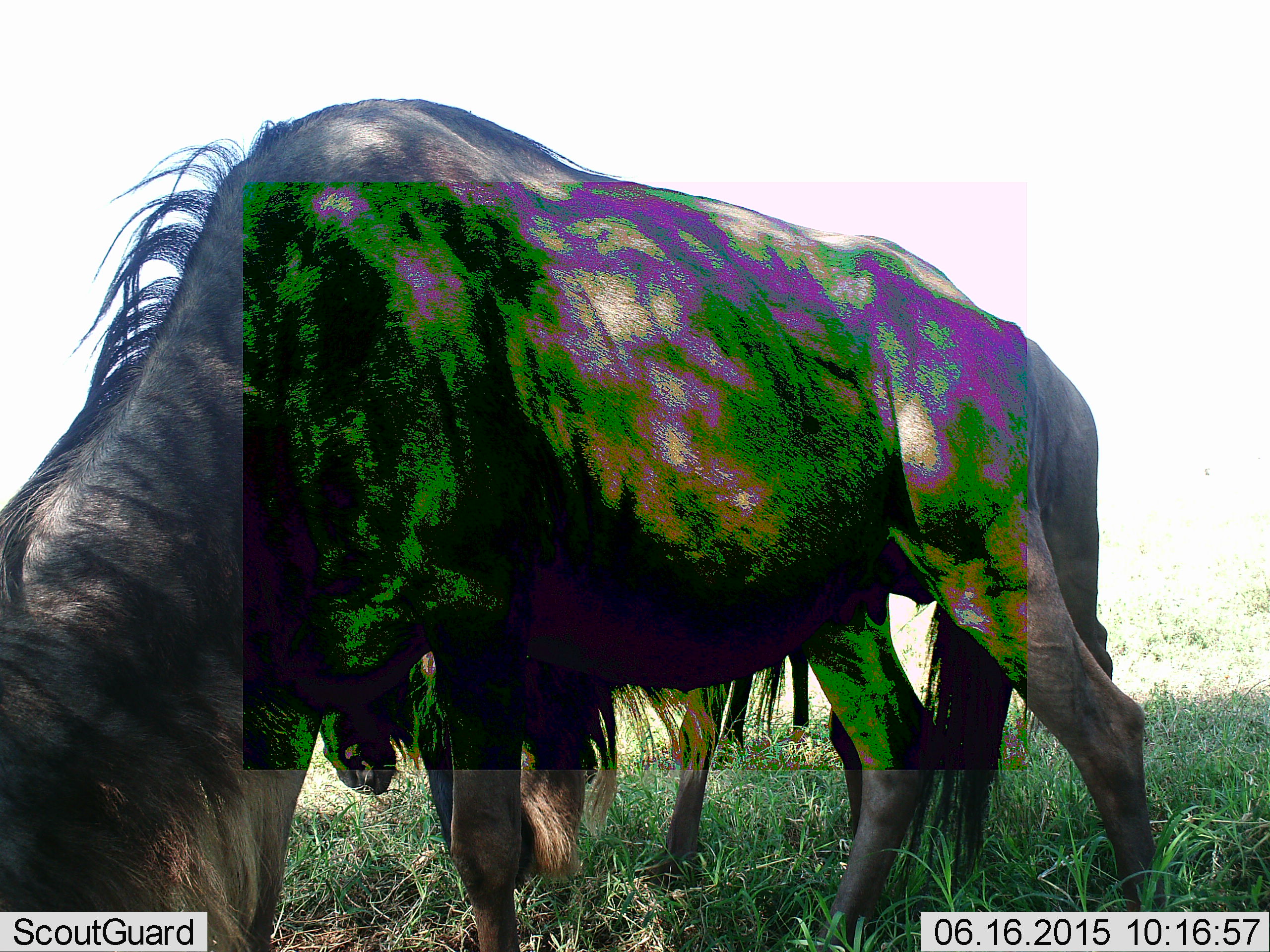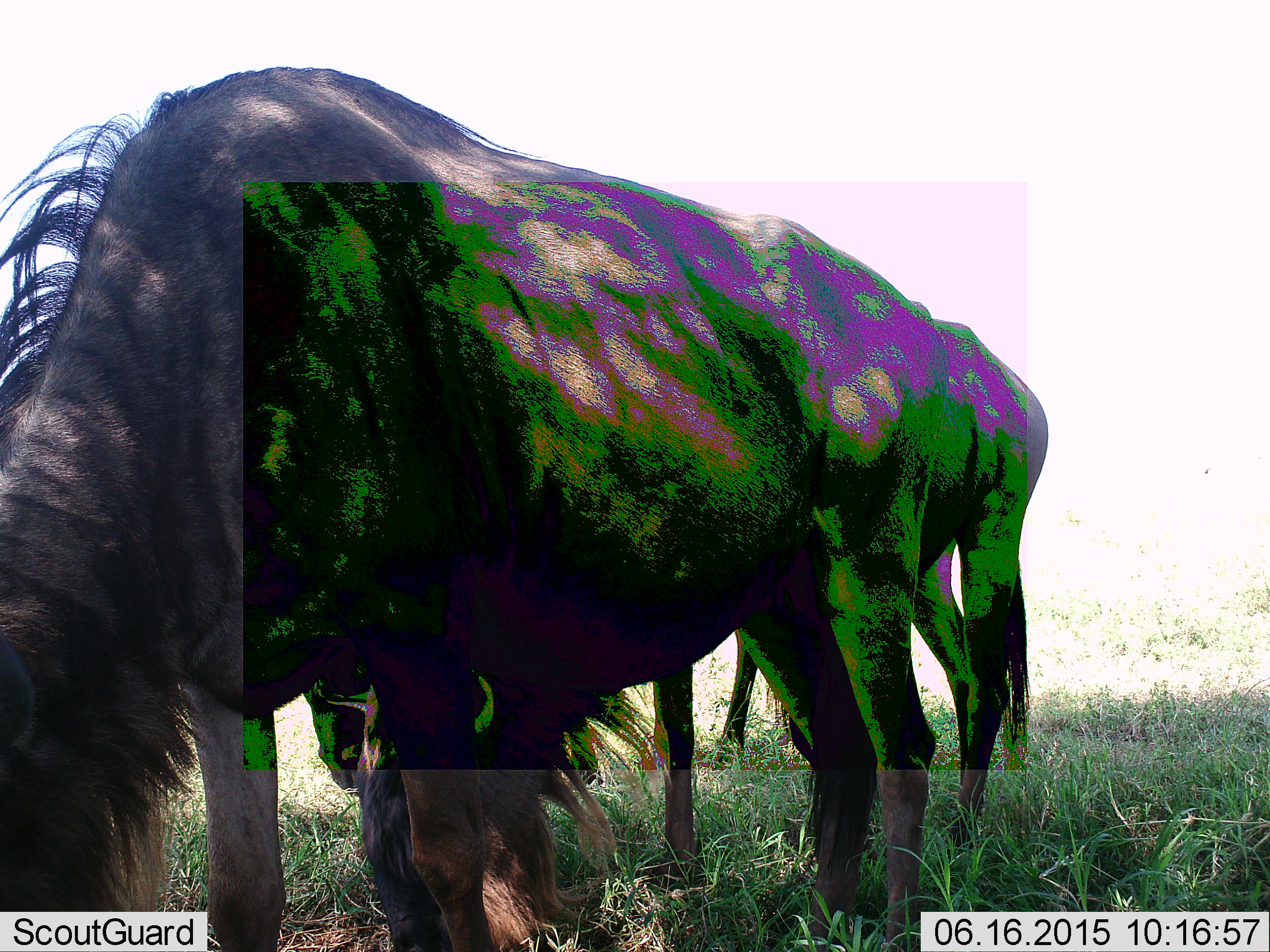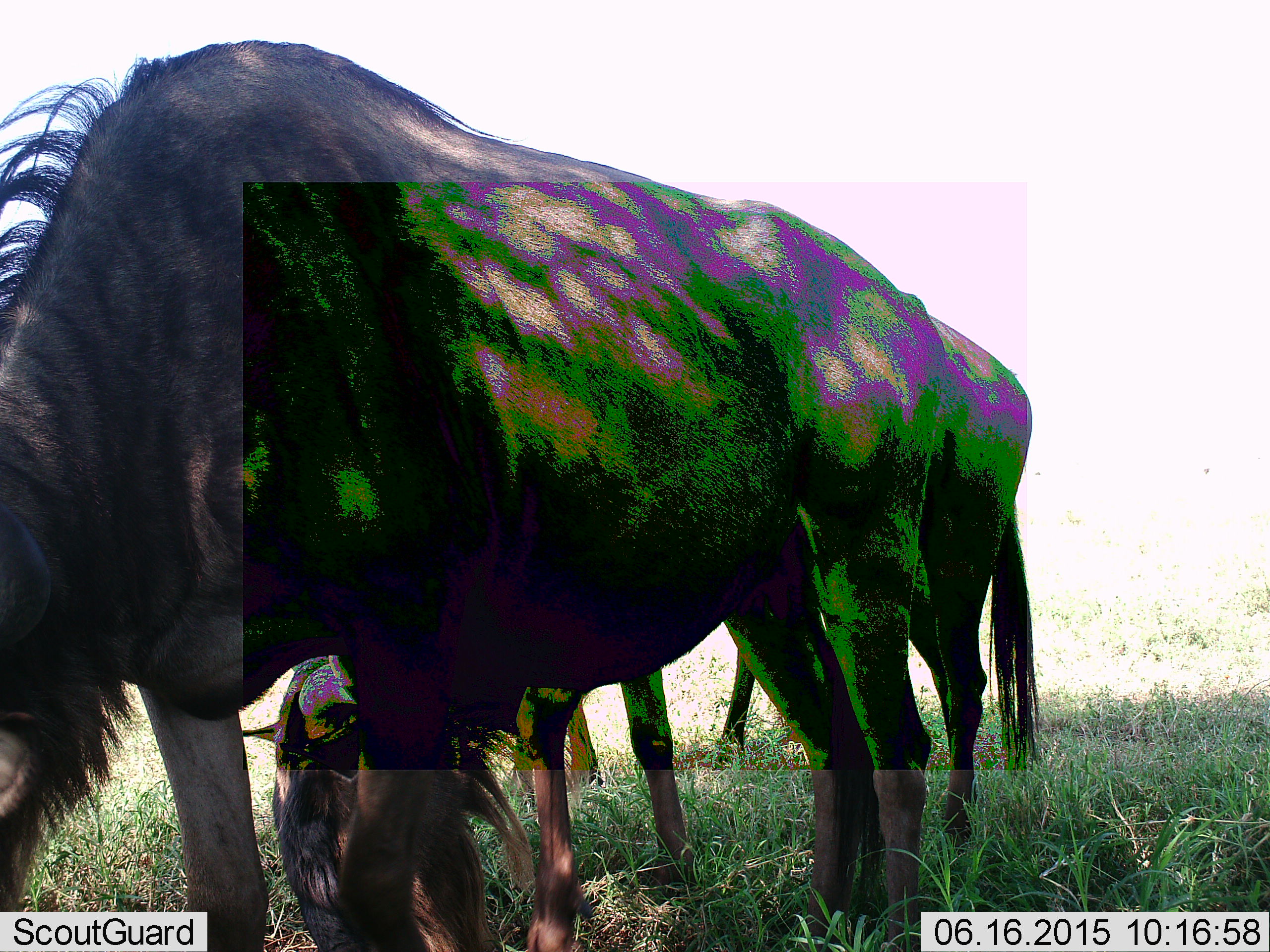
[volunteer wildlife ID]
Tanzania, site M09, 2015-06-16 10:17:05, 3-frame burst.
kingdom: Animalia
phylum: Chordata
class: Mammalia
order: Artiodactyla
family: Bovidae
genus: Connochaetes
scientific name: Connochaetes taurinus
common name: blue wildebeest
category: wildebeest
Wildebeest (blue wildebeest) (Connochaetes taurinus), count 3. Behavior (volunteer vote fractions): standing 40%, resting 0%, moving 10%, interacting 0%. Young present (vote fraction): 0%. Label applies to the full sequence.